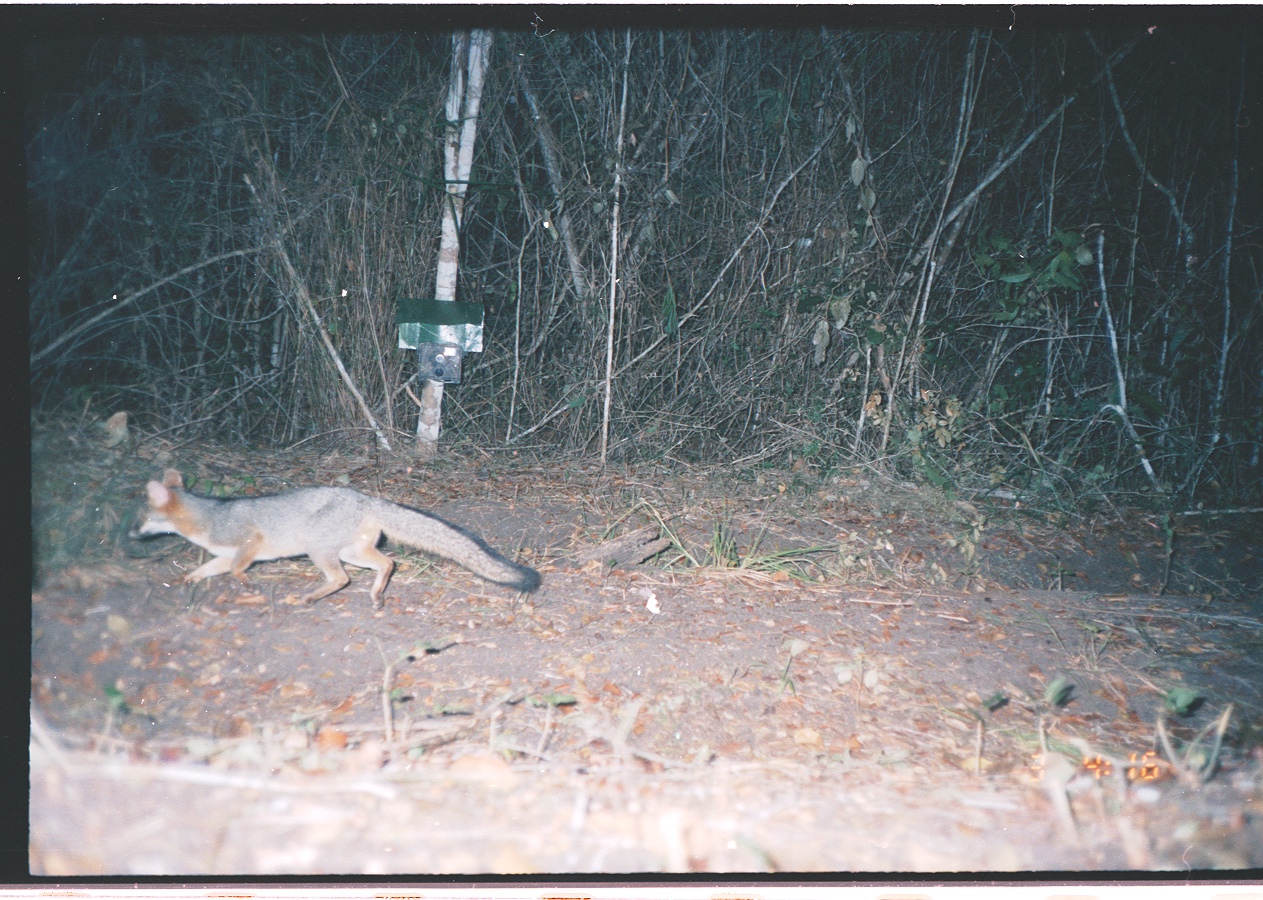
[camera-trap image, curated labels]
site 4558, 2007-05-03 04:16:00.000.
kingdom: Animalia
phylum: Chordata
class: Mammalia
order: Carnivora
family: Canidae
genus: Urocyon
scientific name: Urocyon cinereoargenteus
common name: gray fox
Urocyon cinereoargenteus (gray fox), count 1.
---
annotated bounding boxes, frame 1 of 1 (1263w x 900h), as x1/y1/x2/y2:
urocyon cinereoargenteus: 126/465/541/610